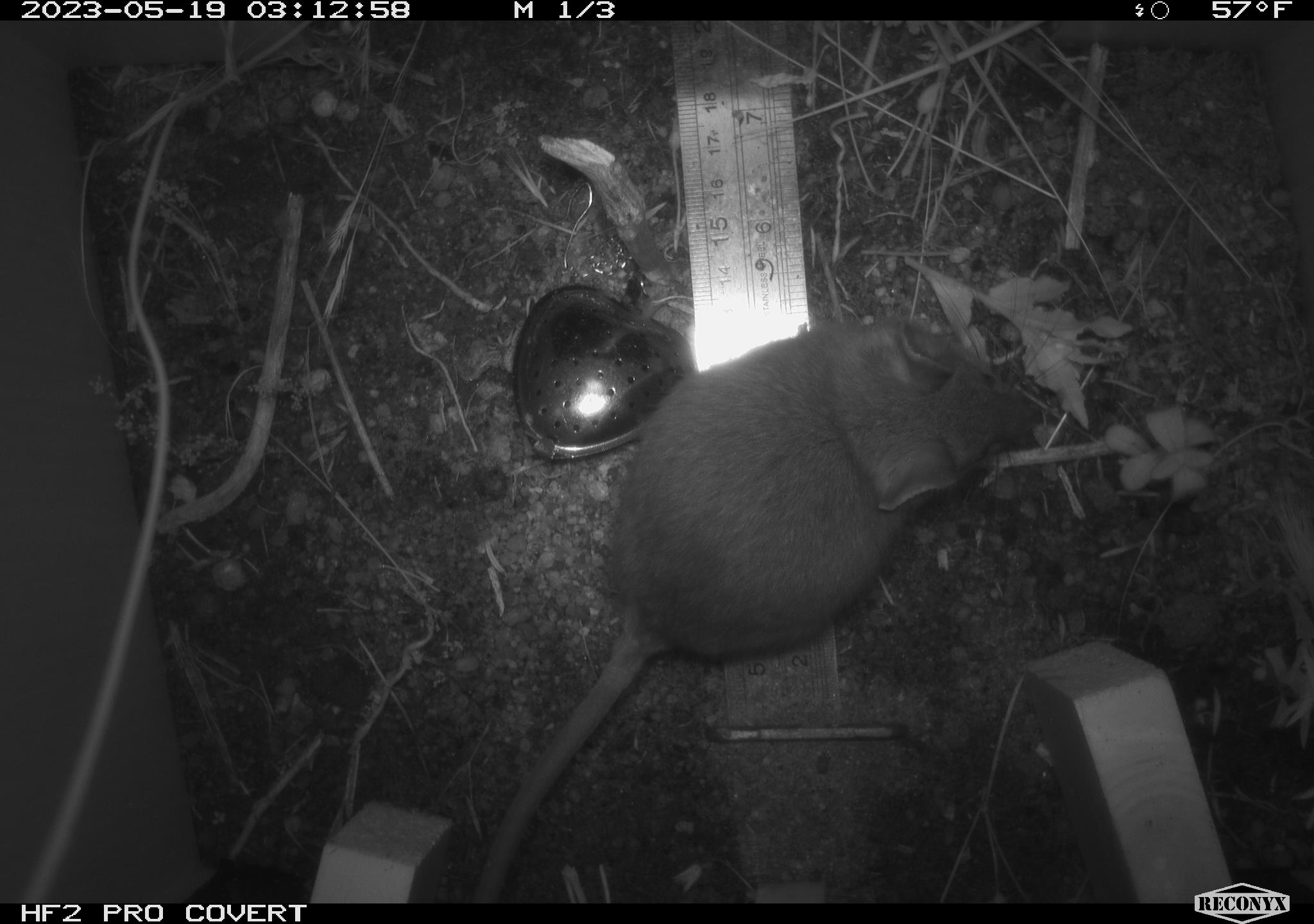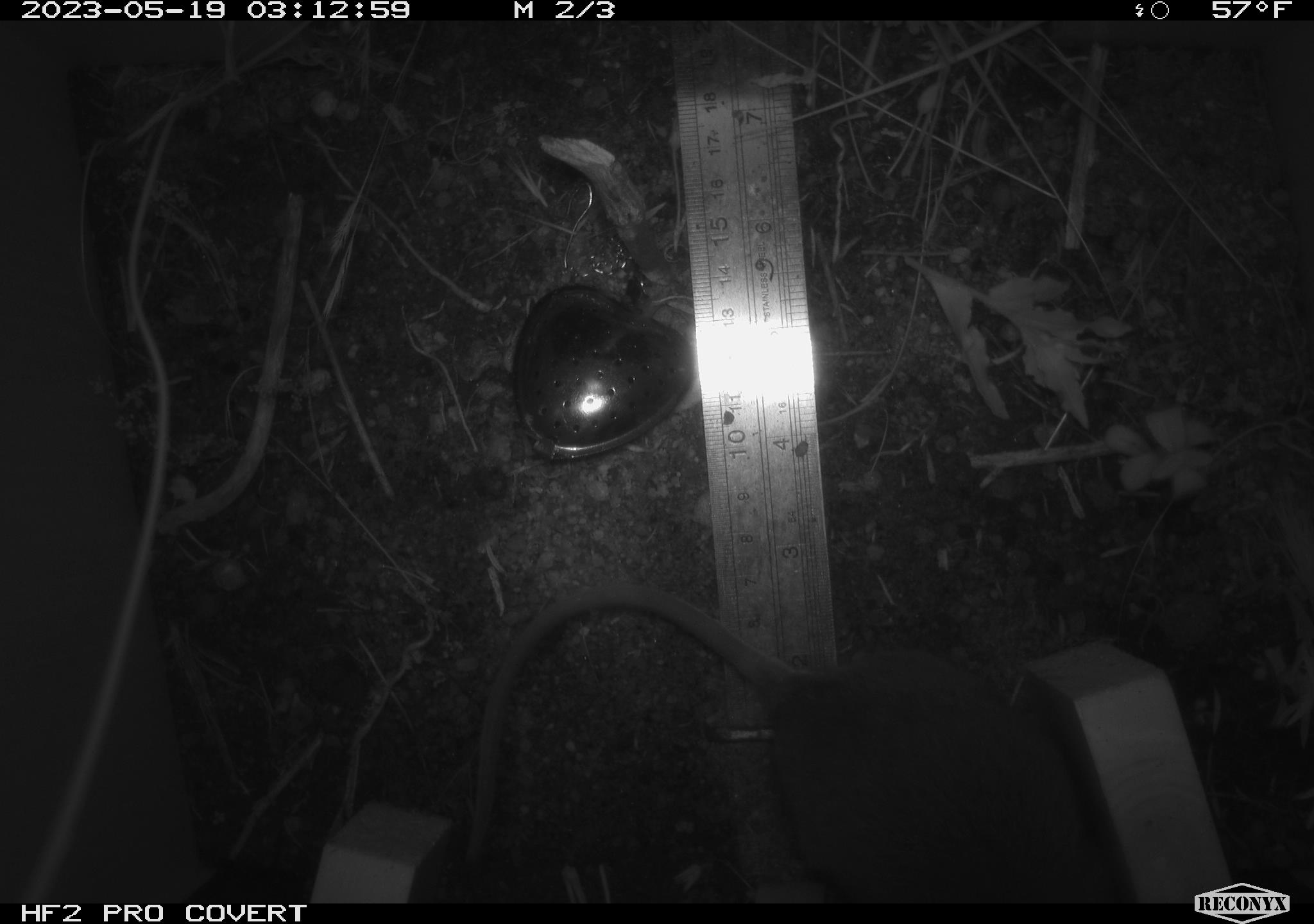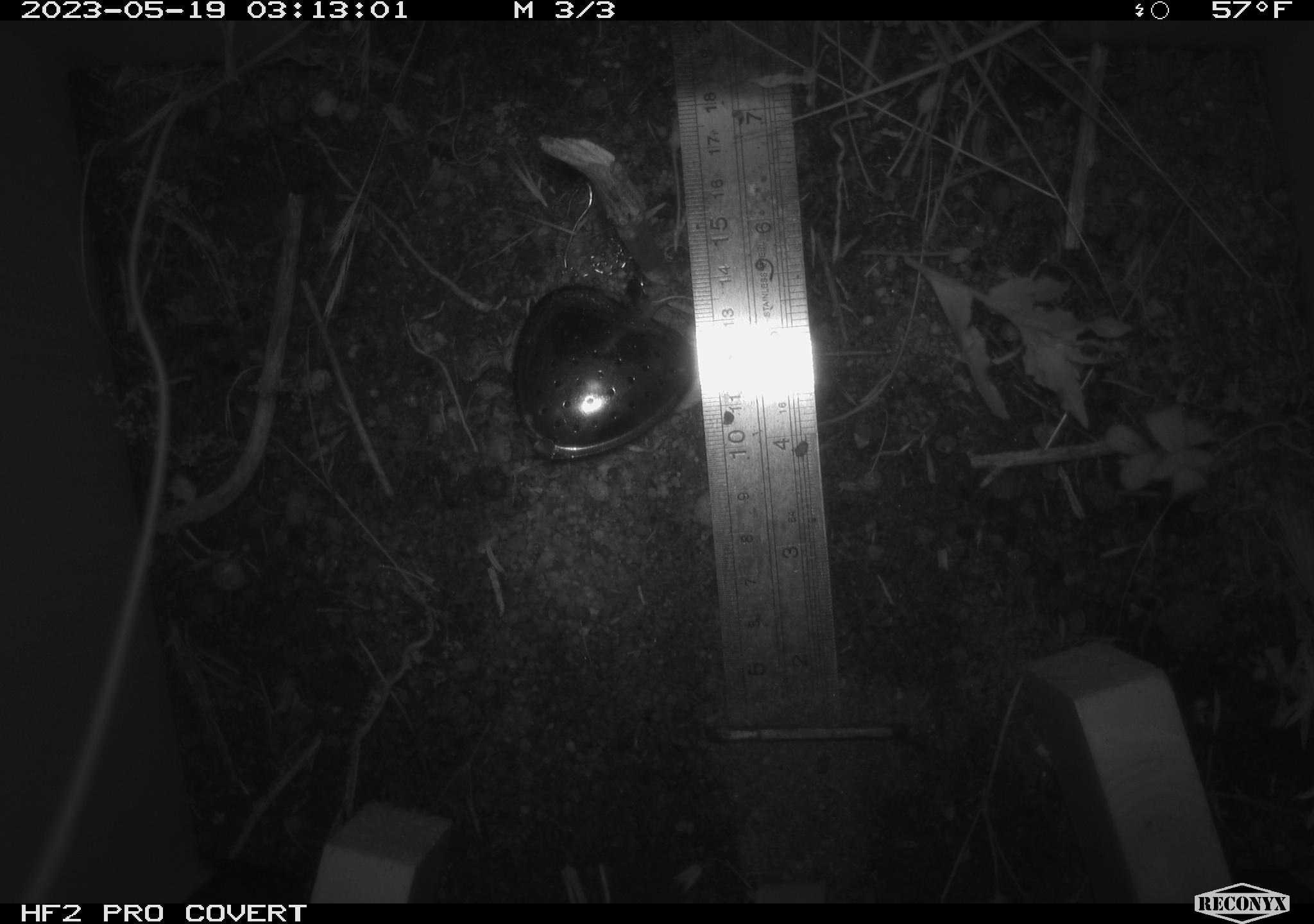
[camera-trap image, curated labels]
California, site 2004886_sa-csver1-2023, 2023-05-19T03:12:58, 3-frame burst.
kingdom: Animalia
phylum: Chordata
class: Mammalia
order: Rodentia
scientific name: Rodentia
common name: mouse species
Mouse species (Rodentia).